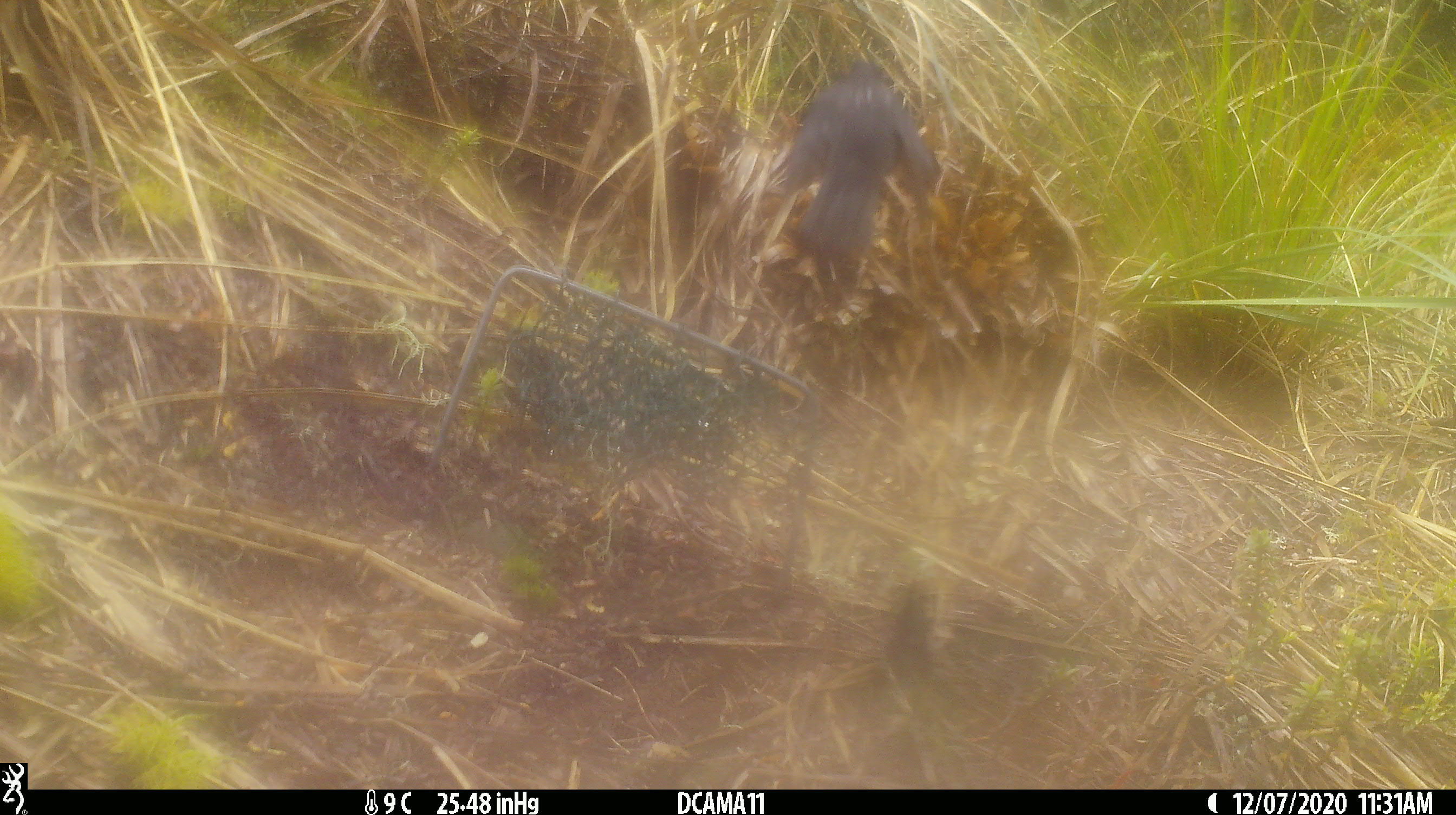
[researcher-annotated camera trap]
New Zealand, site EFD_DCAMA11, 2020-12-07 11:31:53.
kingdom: Animalia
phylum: Chordata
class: Aves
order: Passeriformes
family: Turdidae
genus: Turdus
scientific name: Turdus merula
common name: eurasian blackbird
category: blackbird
Blackbird (eurasian blackbird) (Turdus merula).